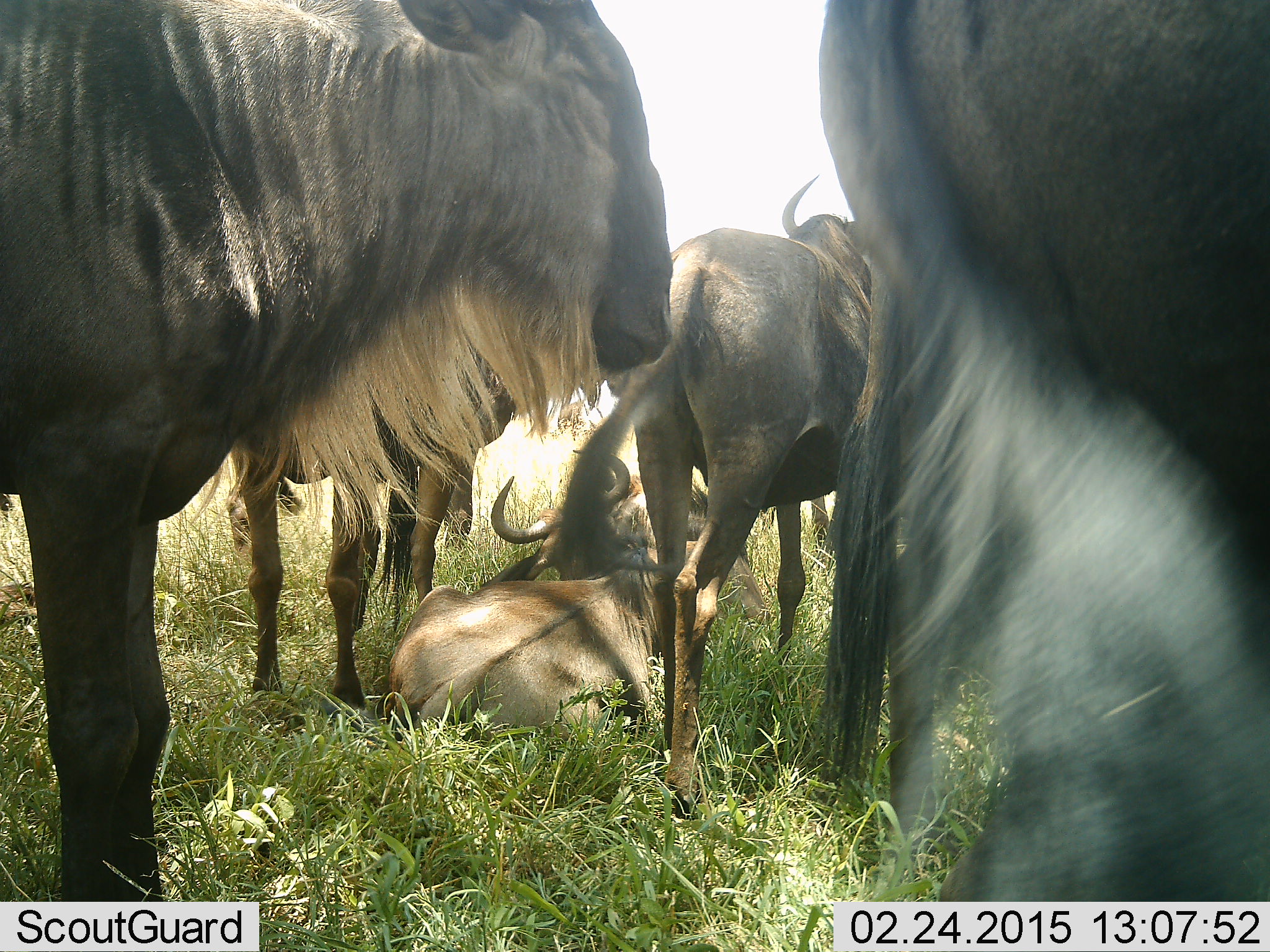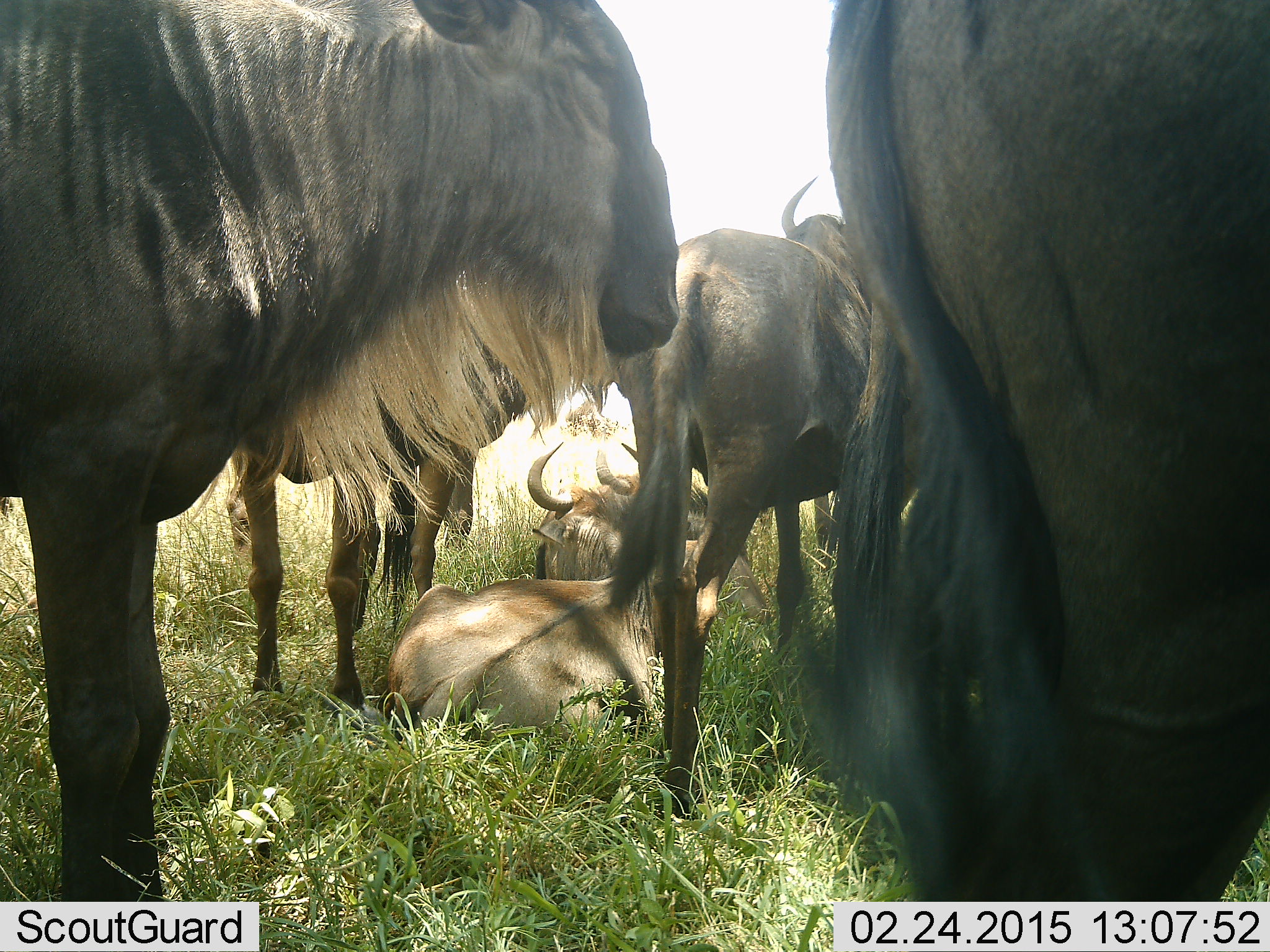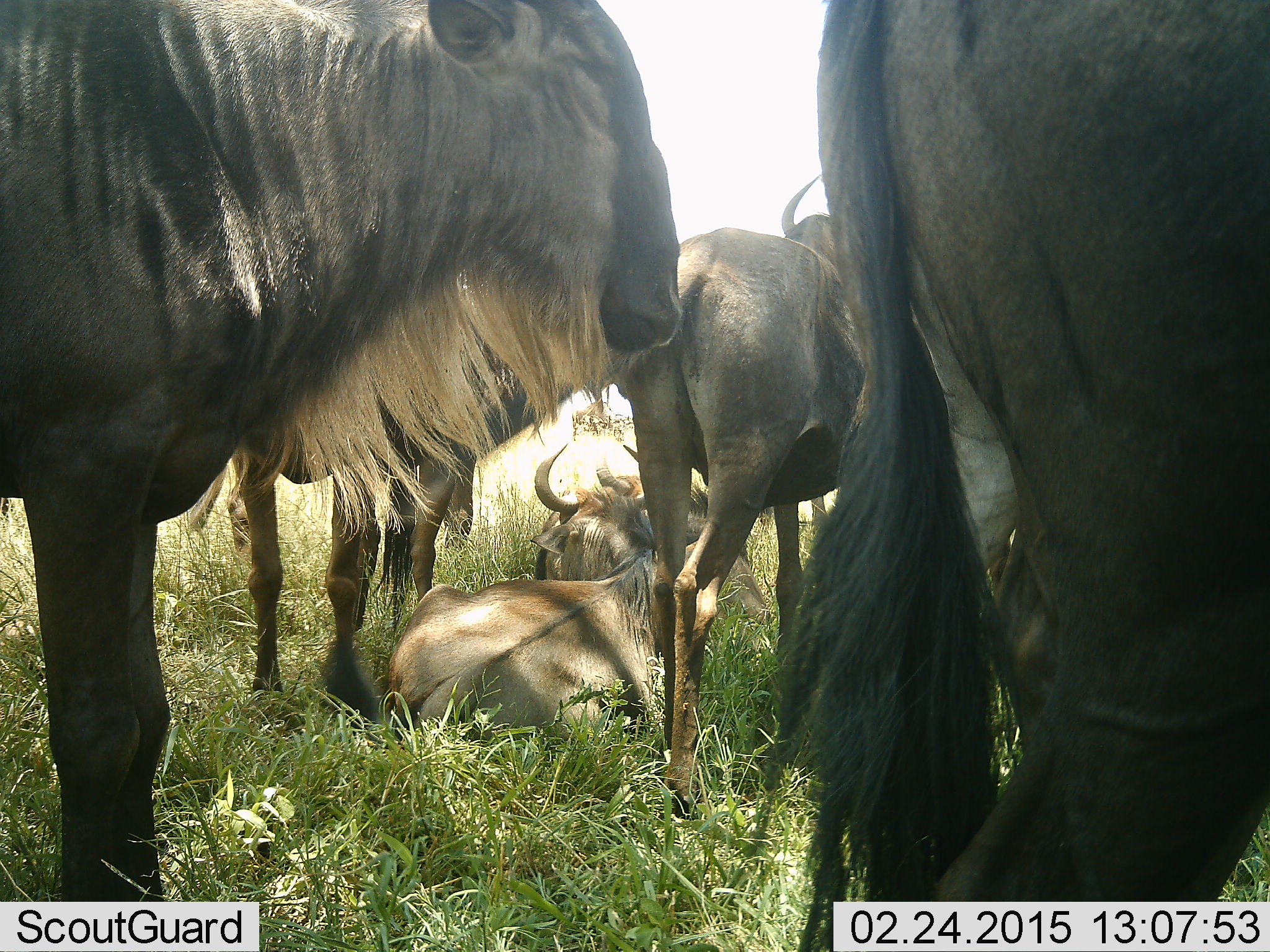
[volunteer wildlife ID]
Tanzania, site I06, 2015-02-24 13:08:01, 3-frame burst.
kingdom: Animalia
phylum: Chordata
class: Mammalia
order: Artiodactyla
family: Bovidae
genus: Connochaetes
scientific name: Connochaetes taurinus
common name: blue wildebeest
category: wildebeest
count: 6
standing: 90%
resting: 100%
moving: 0%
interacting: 0%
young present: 10%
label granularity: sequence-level